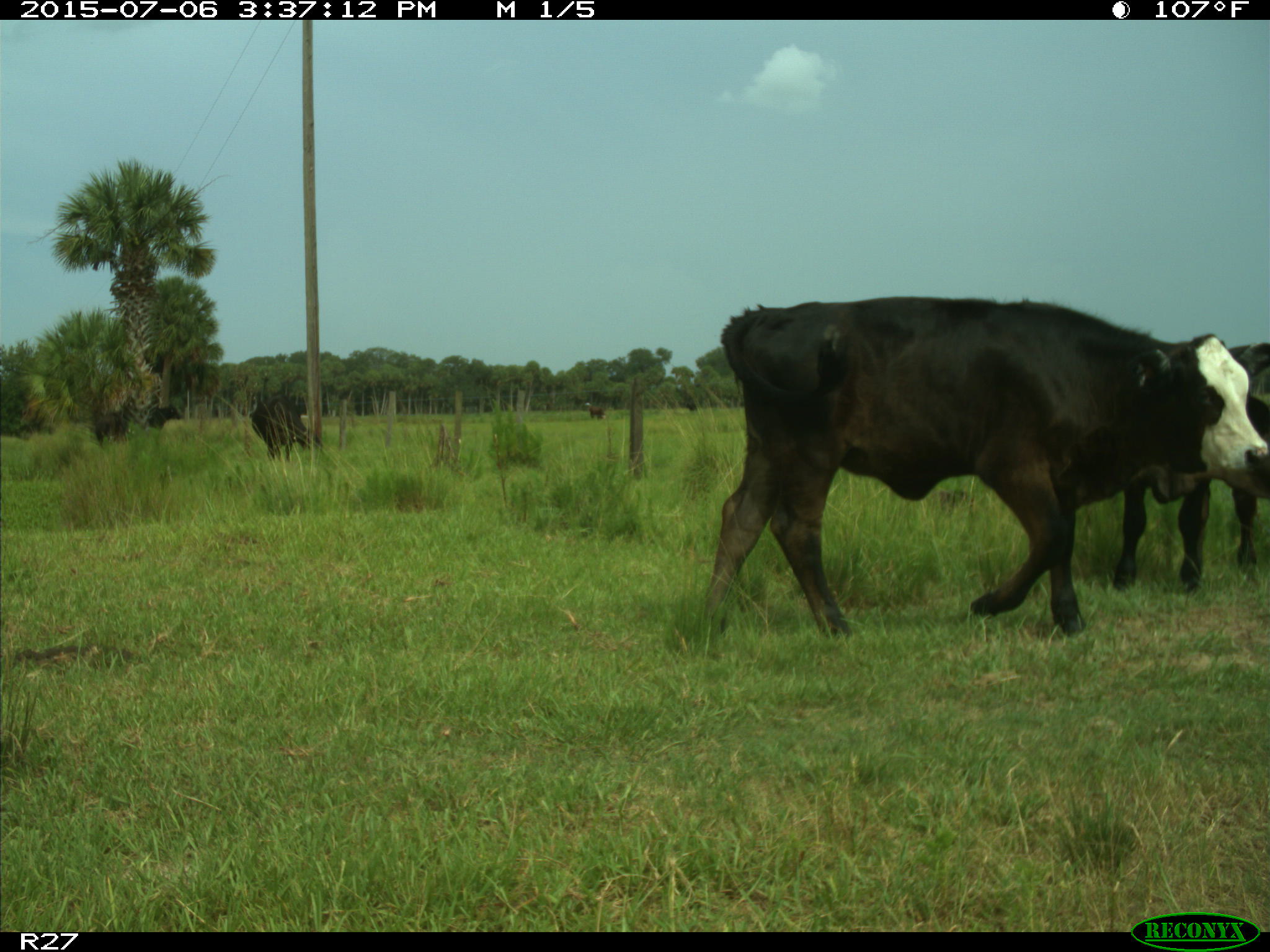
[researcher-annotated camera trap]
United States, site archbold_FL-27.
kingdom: Animalia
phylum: Chordata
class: Mammalia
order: Artiodactyla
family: Bovidae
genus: Bos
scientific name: Bos taurus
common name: domestic cow